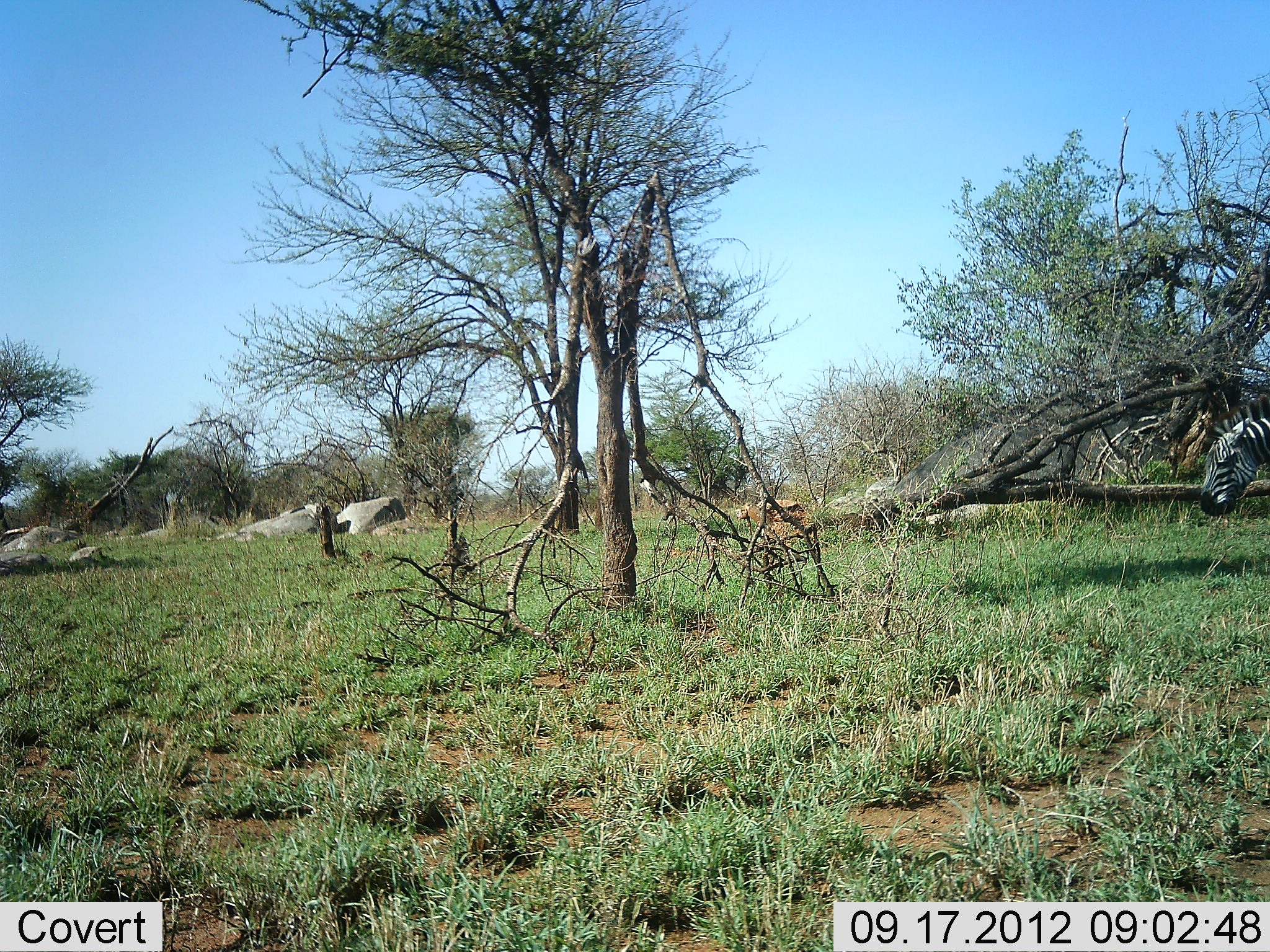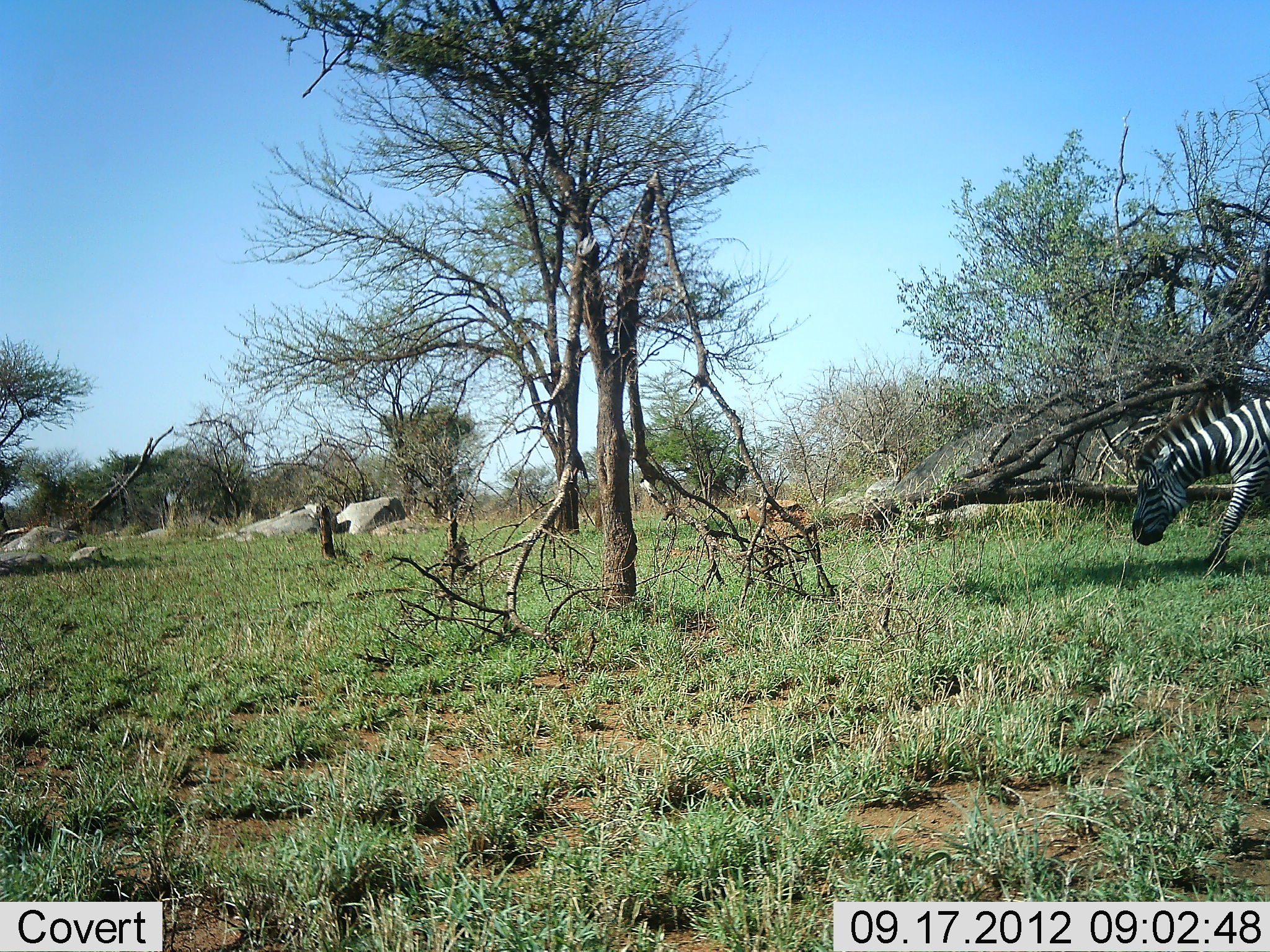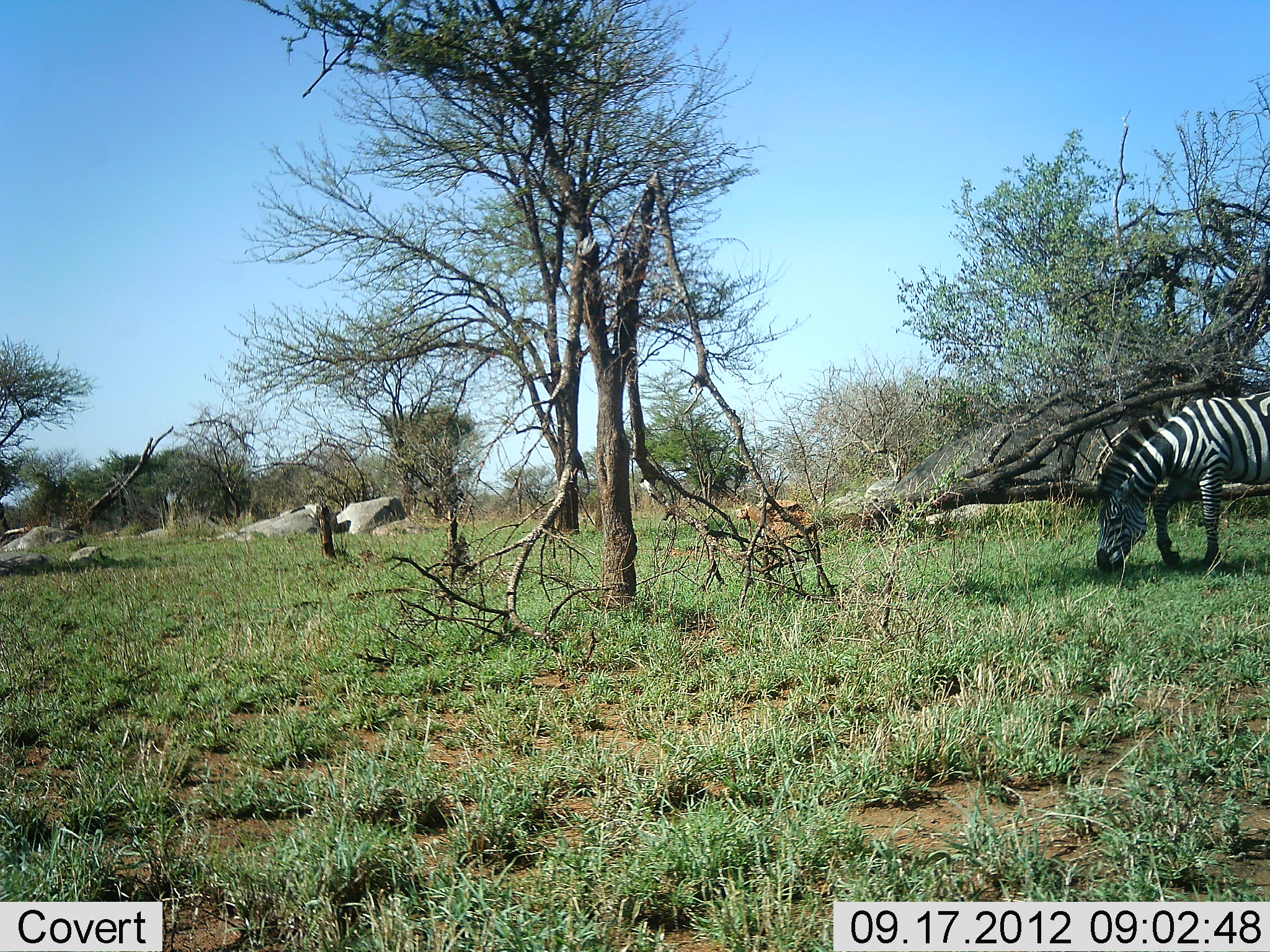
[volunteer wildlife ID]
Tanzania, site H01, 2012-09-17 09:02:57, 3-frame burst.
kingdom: Animalia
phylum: Chordata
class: Mammalia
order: Perissodactyla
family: Equidae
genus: Equus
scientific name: Equus quagga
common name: plains zebra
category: zebra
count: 1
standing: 0%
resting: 0%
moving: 90%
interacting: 0%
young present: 0%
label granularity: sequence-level